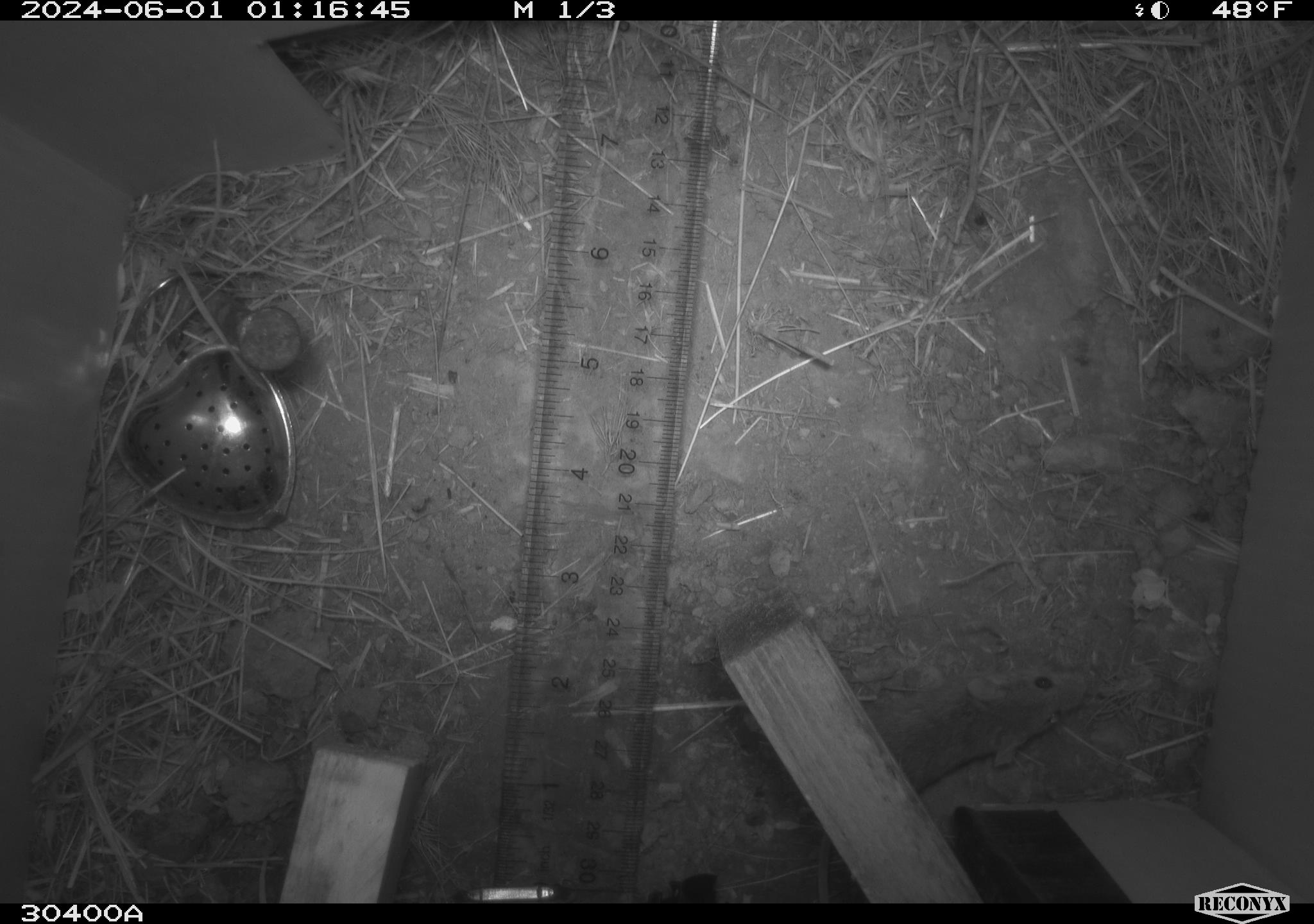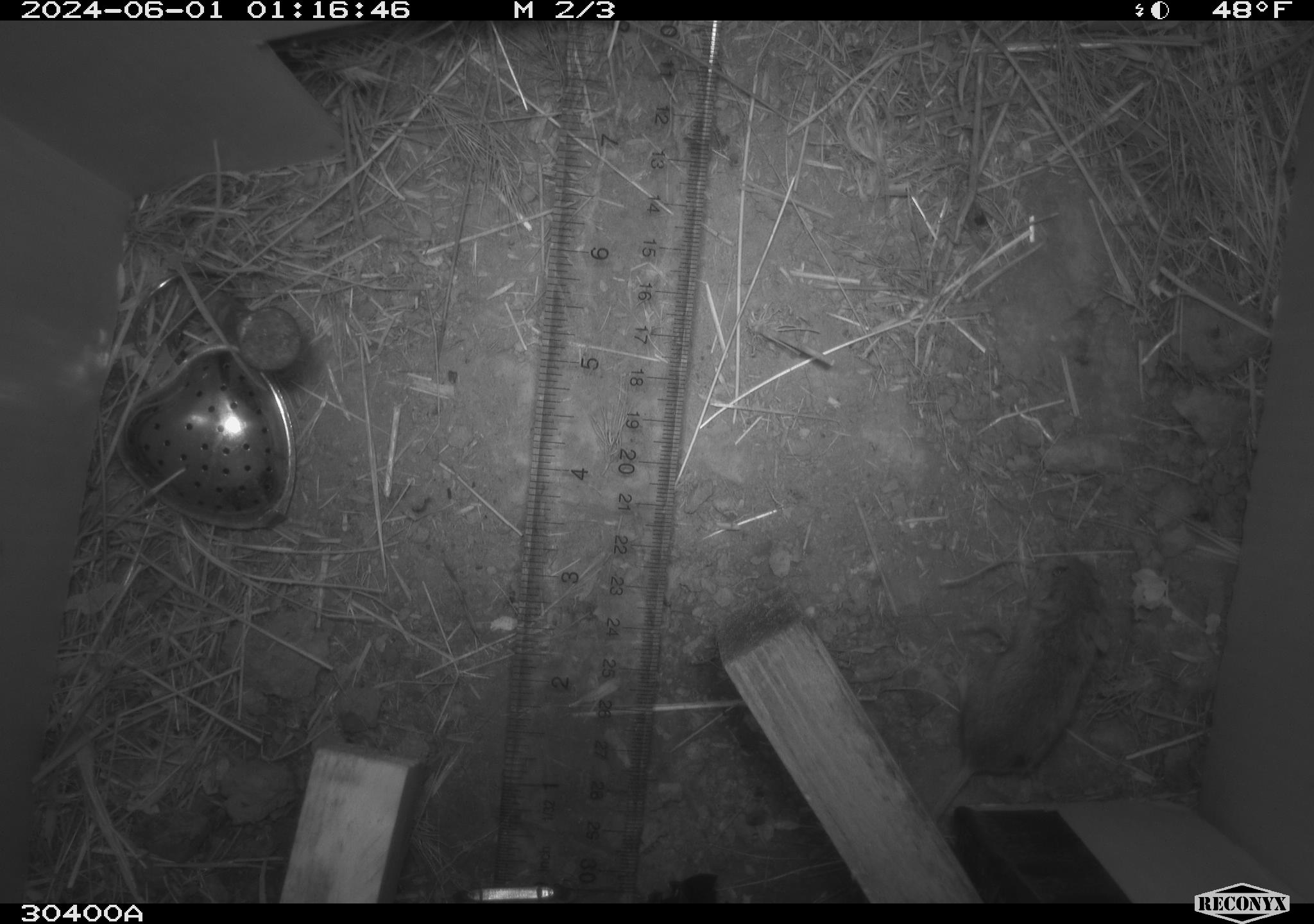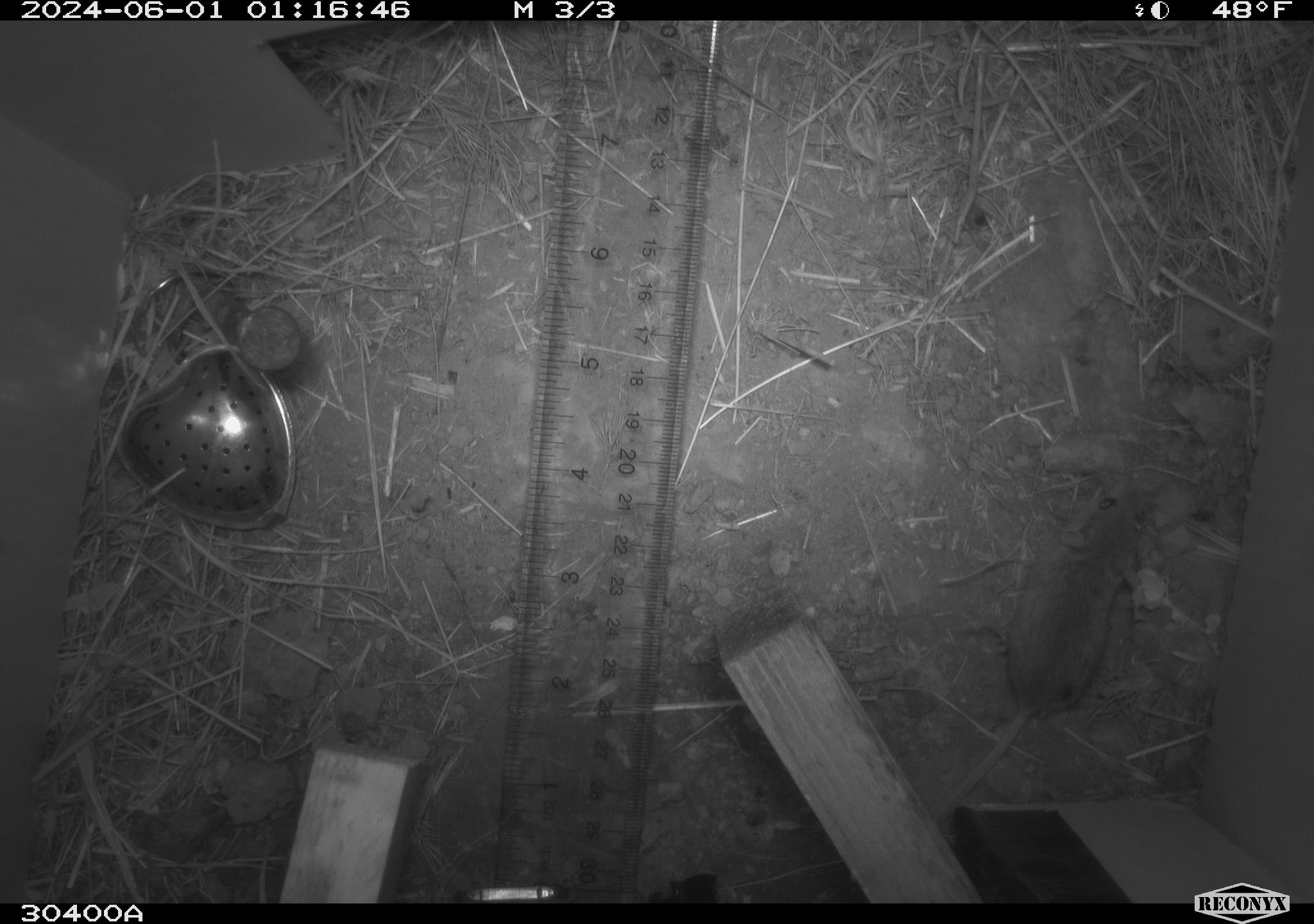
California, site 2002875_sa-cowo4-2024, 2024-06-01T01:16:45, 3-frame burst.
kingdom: Animalia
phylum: Chordata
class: Mammalia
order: Rodentia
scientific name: Rodentia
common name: mouse species